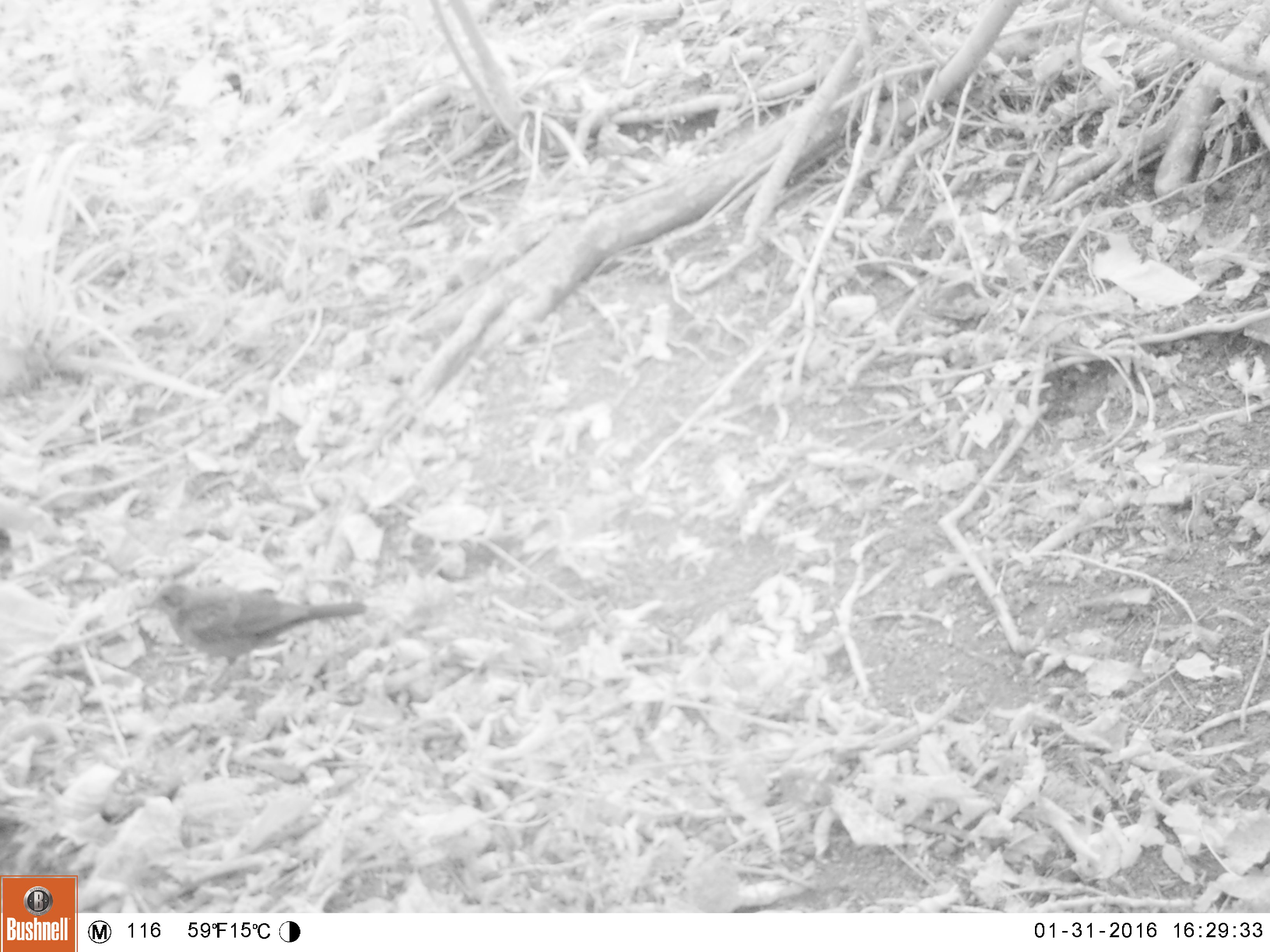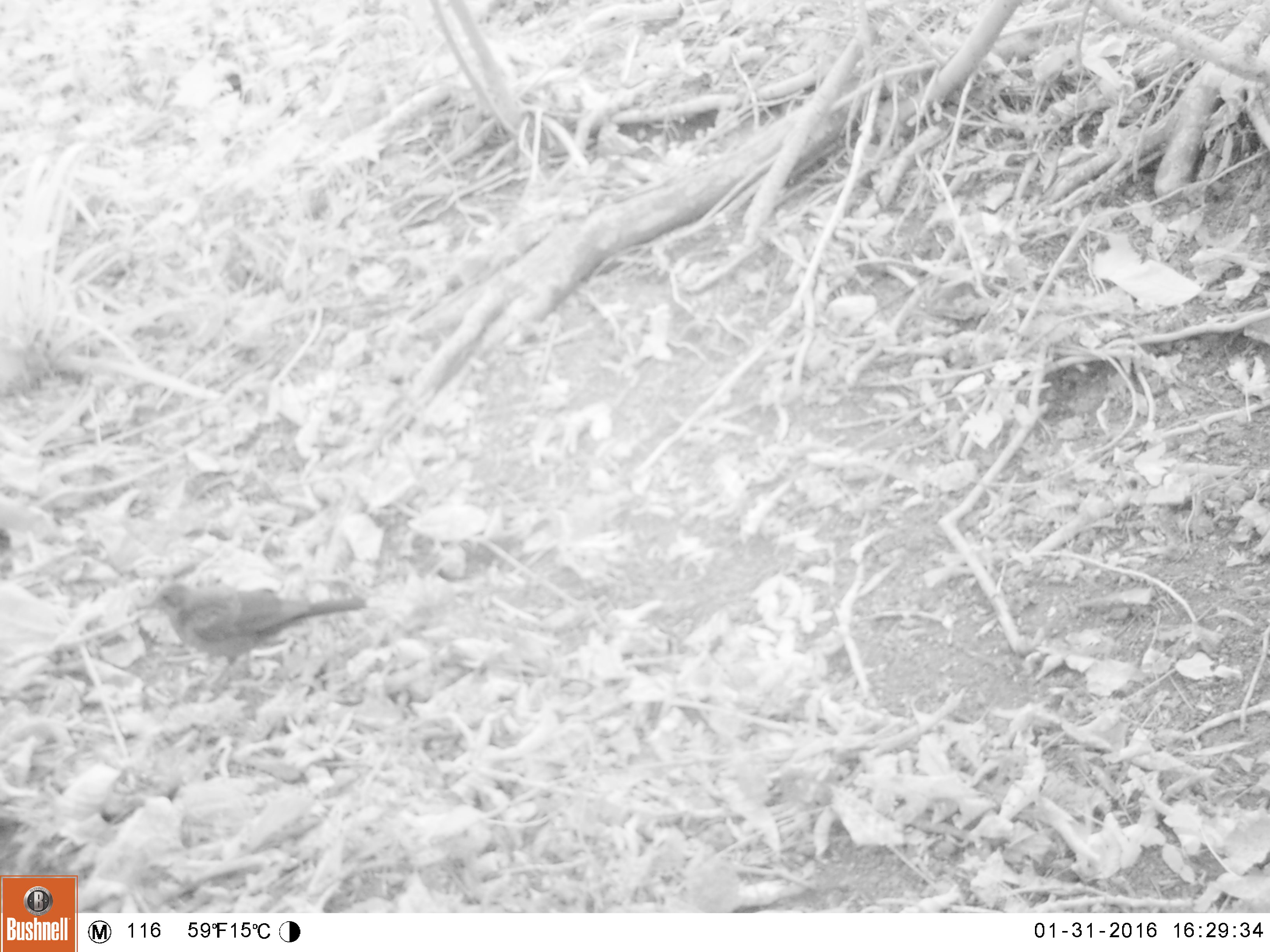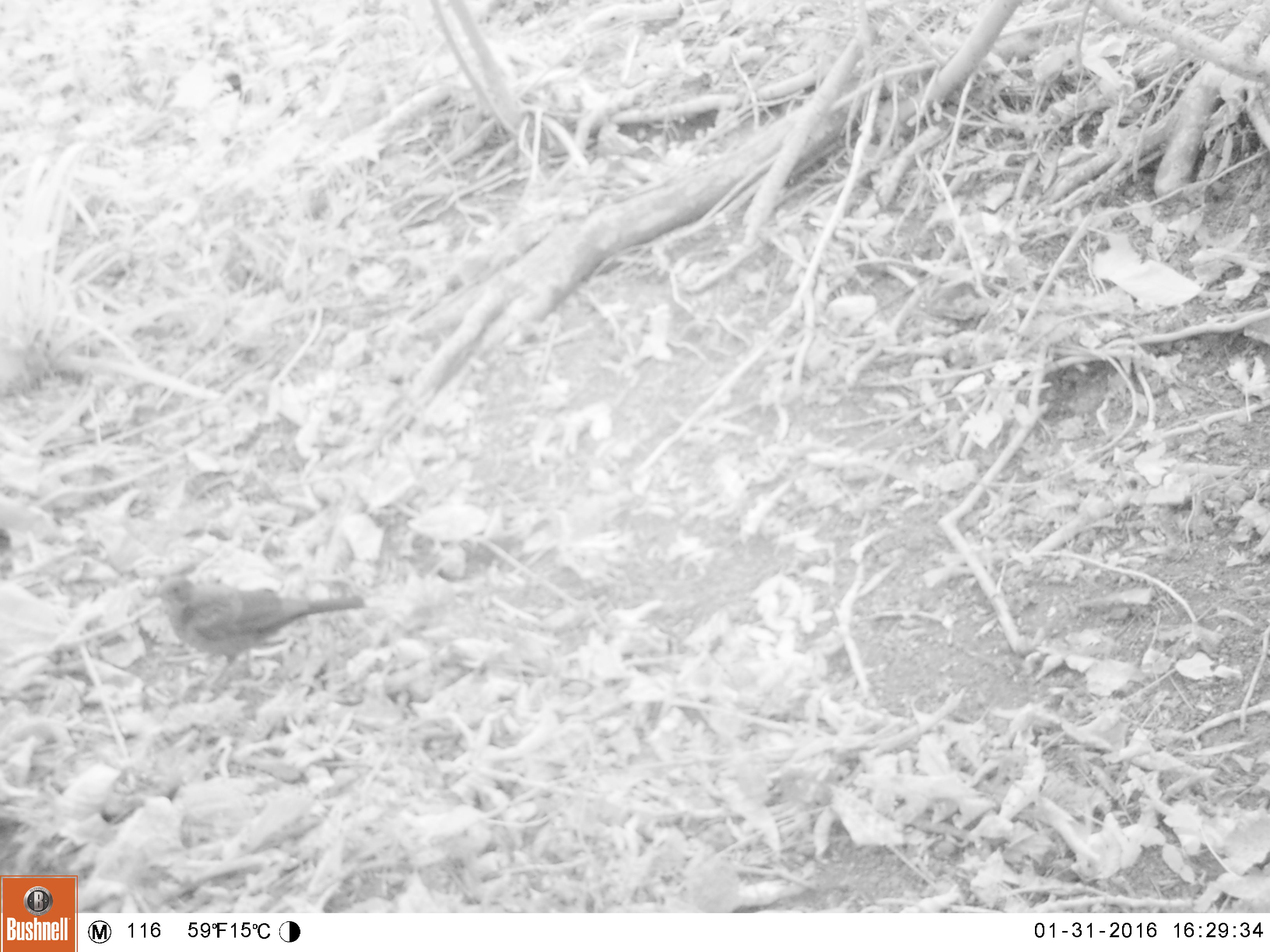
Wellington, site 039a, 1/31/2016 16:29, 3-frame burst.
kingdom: Animalia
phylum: Chordata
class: Aves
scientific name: Aves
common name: bird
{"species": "bird (Aves)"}